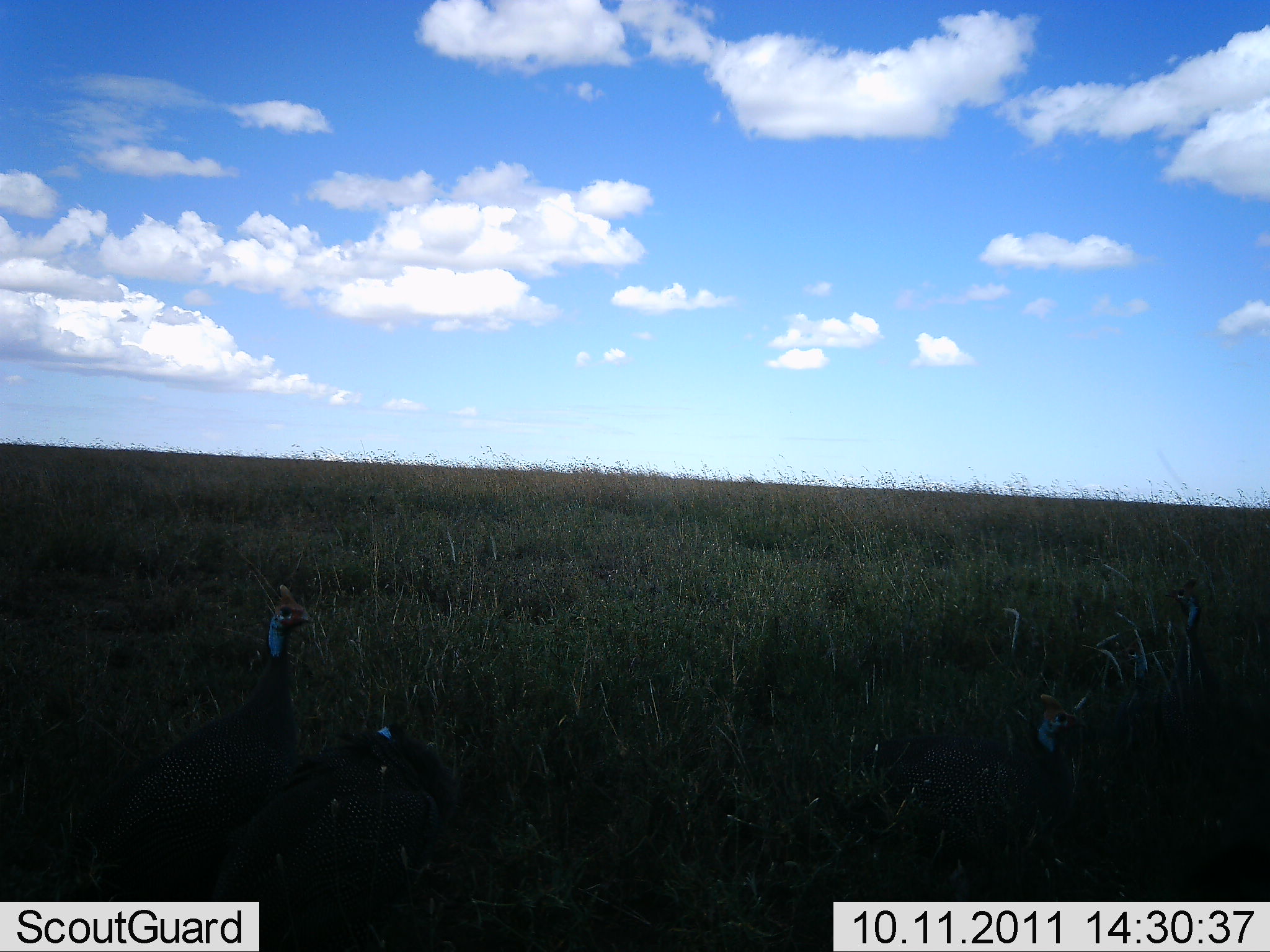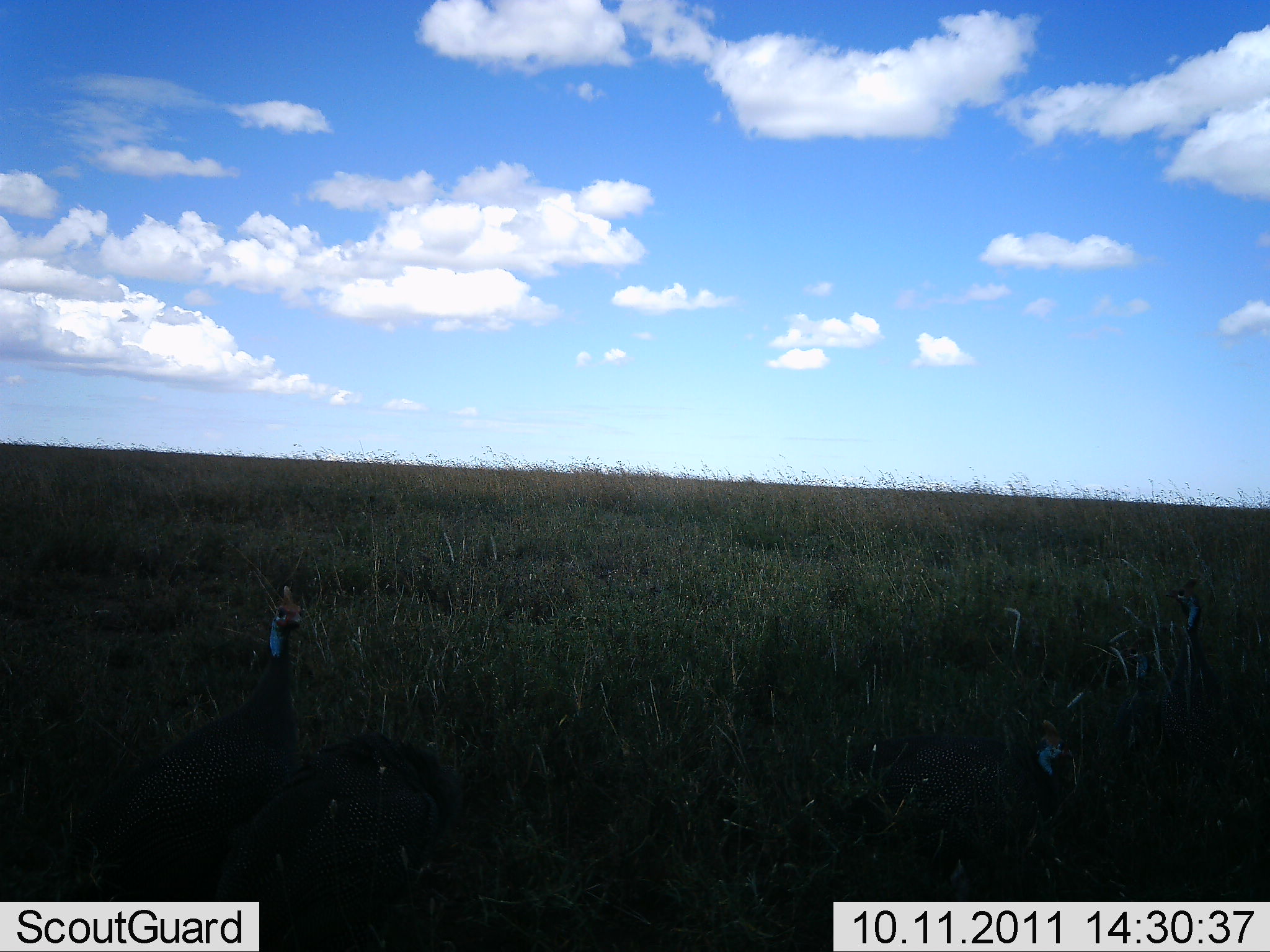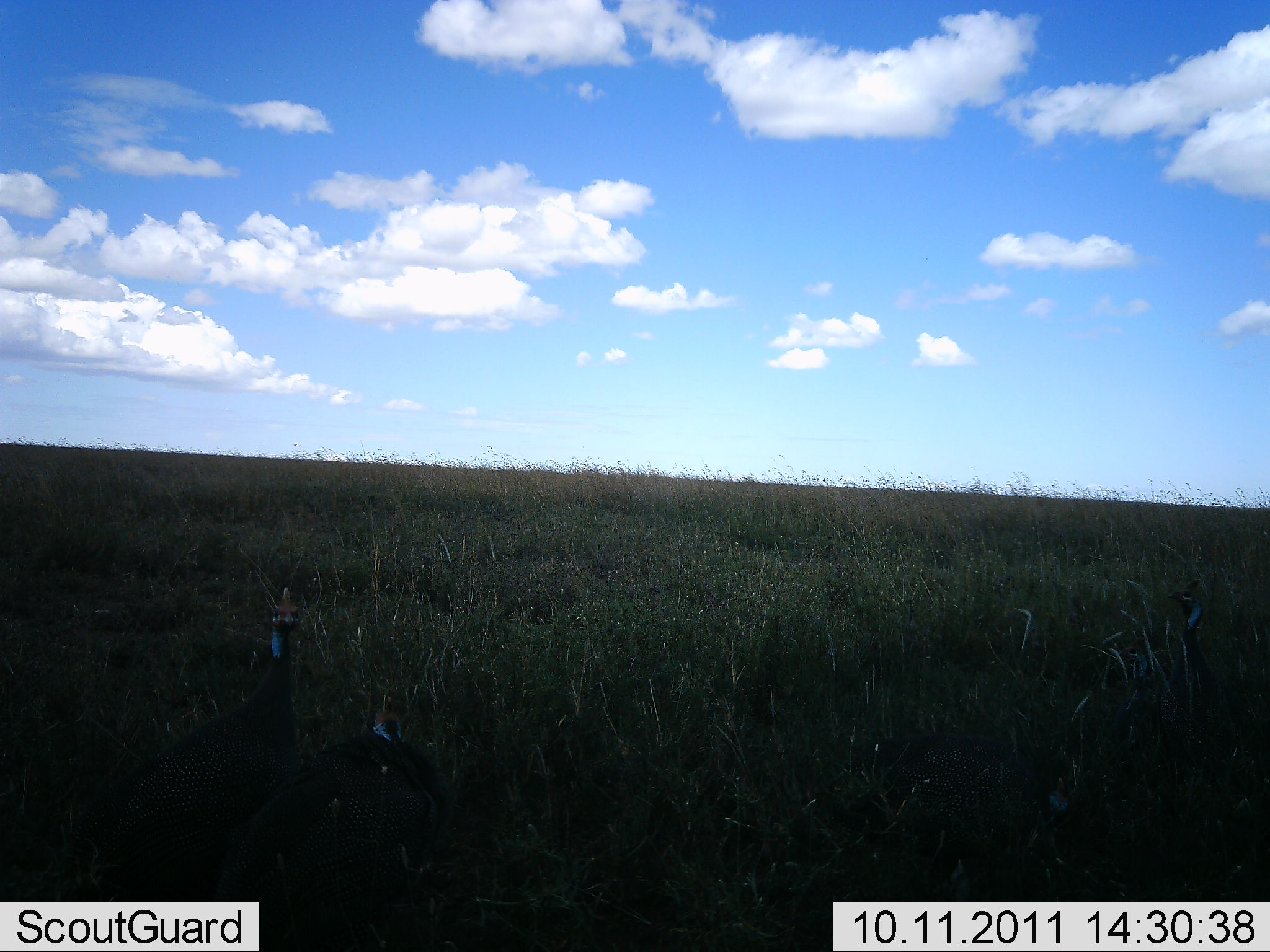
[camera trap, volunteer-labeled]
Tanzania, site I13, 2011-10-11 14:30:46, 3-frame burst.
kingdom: Animalia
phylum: Chordata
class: Aves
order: Galliformes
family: Numididae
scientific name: Numididae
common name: guinea fowl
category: guineafowl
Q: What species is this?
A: Guineafowl (guinea fowl) (Numididae).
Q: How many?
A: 4.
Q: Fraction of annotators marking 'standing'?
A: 92%.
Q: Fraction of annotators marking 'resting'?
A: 17%.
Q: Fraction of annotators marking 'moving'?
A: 17%.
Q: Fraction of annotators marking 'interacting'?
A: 8%.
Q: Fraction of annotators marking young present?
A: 0%.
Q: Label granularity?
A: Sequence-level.